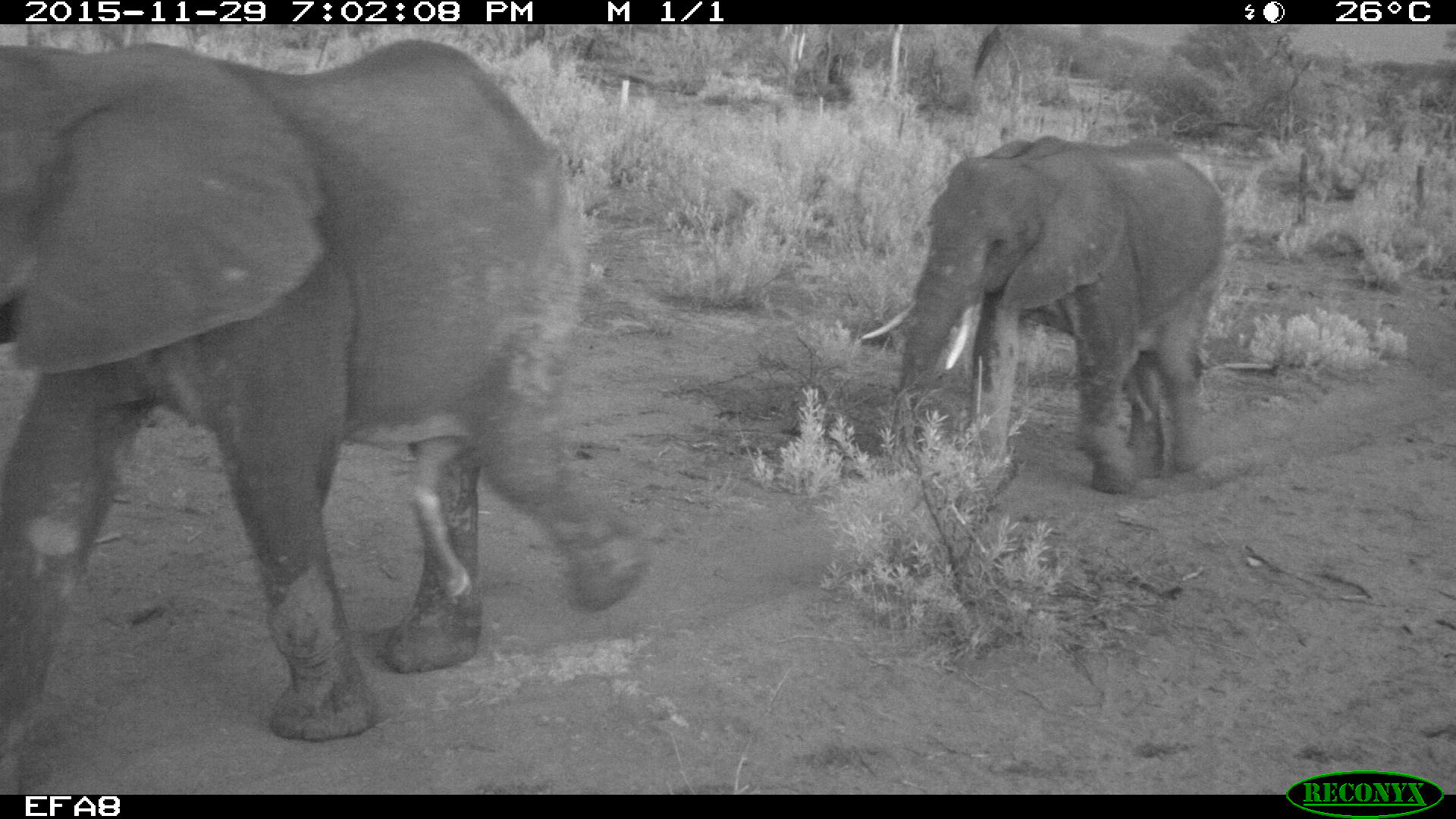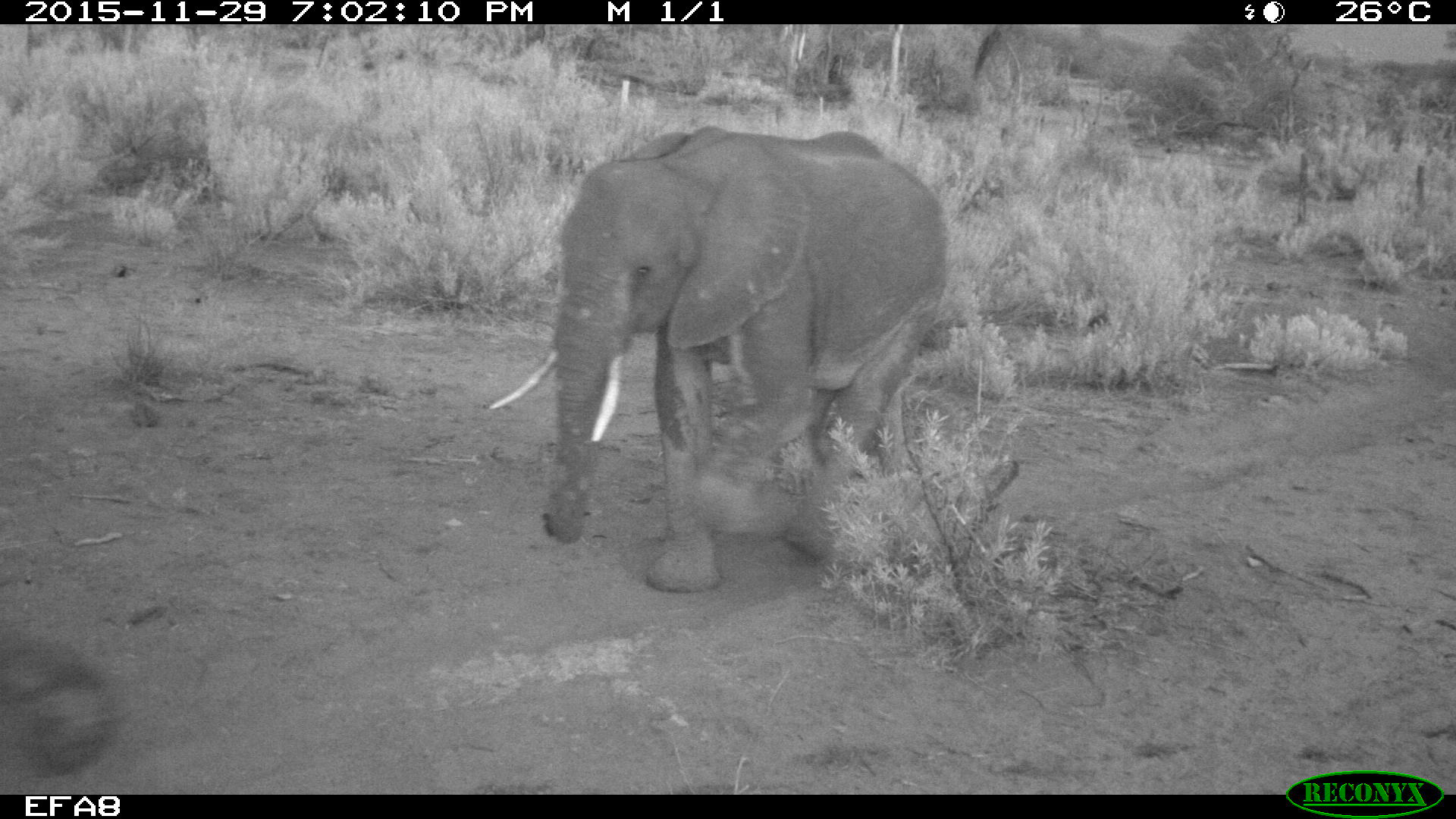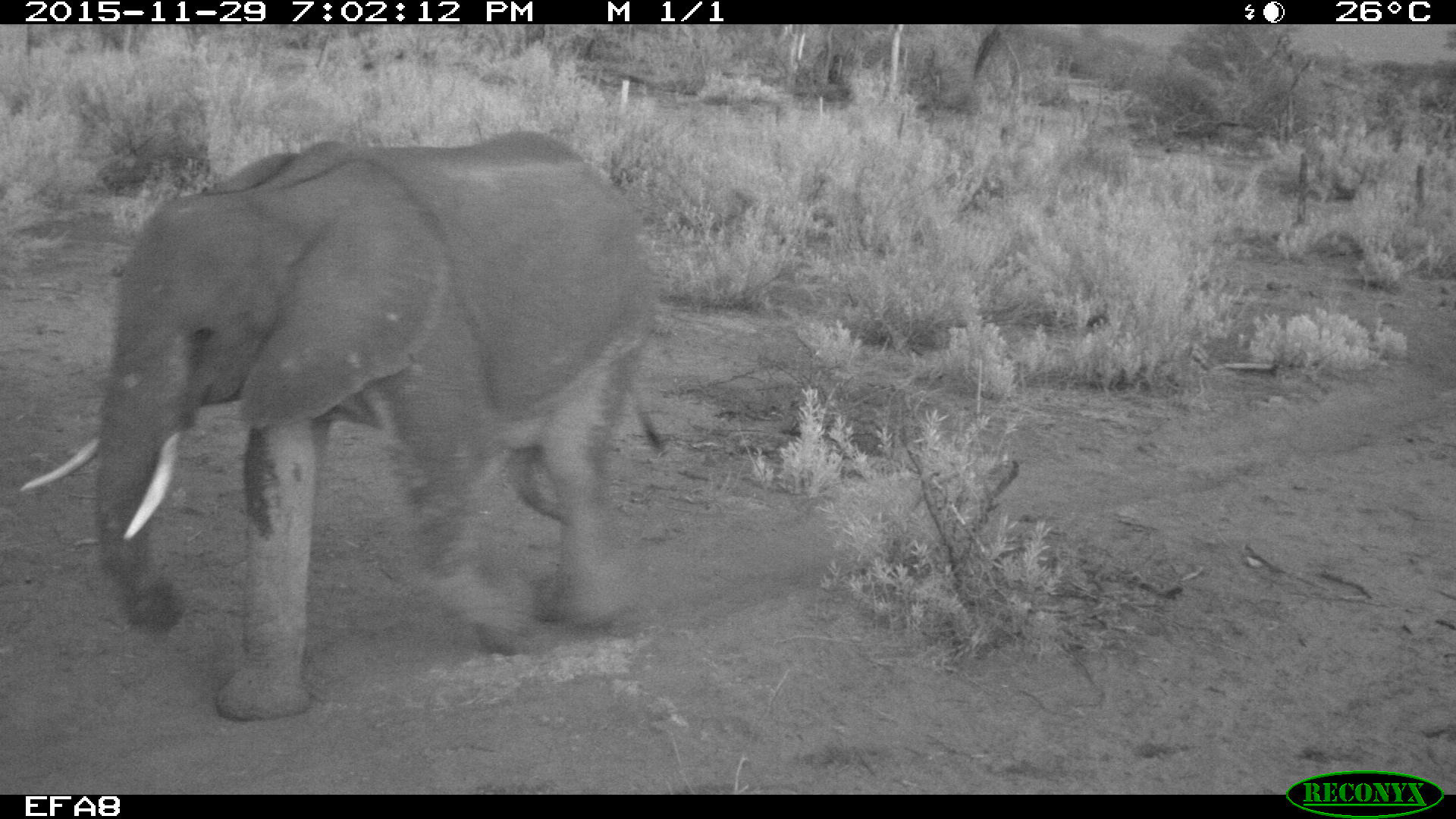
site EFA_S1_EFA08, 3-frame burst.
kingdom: Animalia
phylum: Chordata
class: Mammalia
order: Proboscidea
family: Elephantidae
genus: Loxodonta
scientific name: Loxodonta africana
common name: african bush elephant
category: elephant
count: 2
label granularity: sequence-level